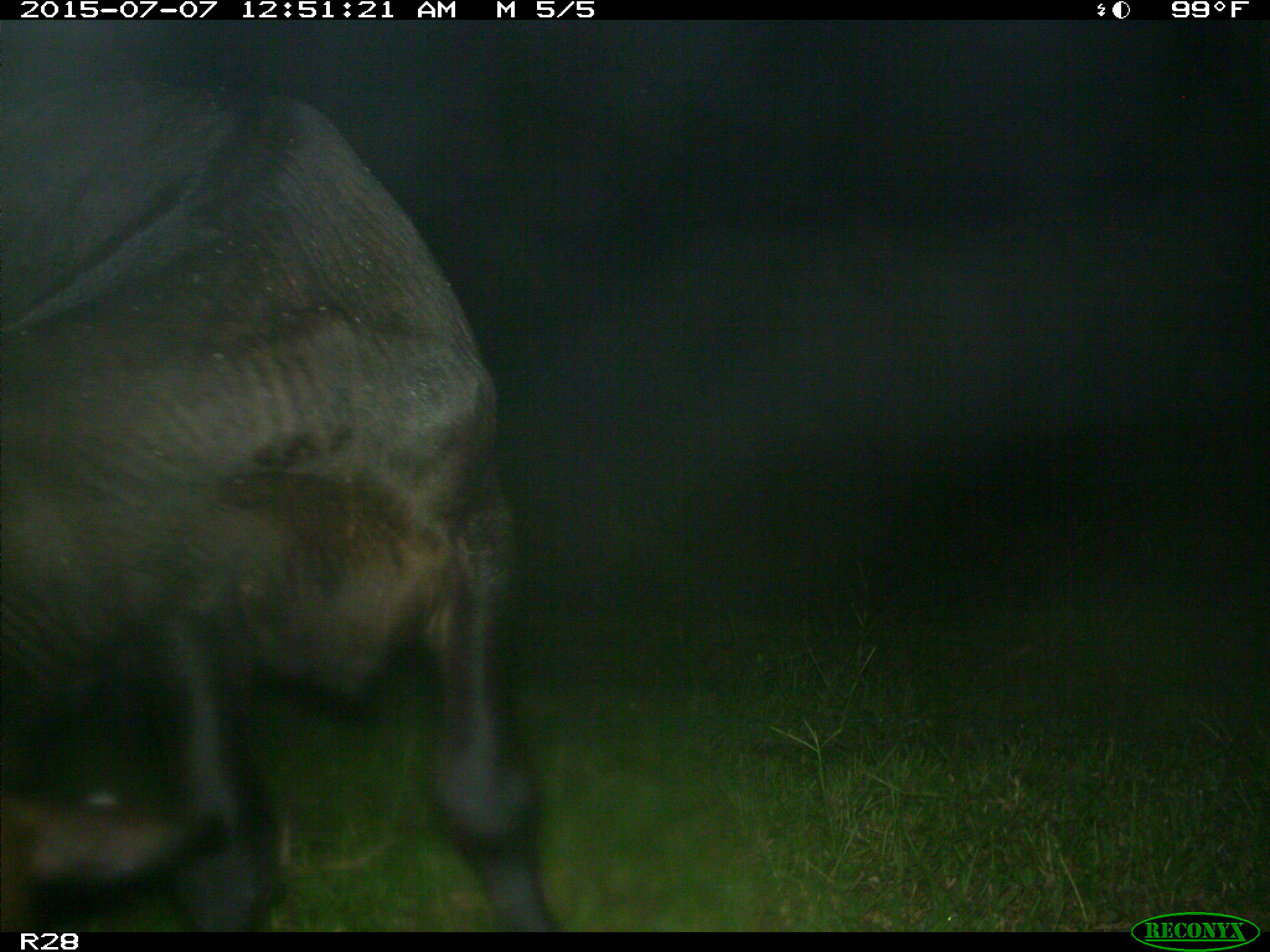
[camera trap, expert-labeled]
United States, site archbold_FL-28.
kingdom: Animalia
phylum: Chordata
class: Mammalia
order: Artiodactyla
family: Bovidae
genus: Bos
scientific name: Bos taurus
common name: domestic cow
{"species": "Bos taurus (domestic cow)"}